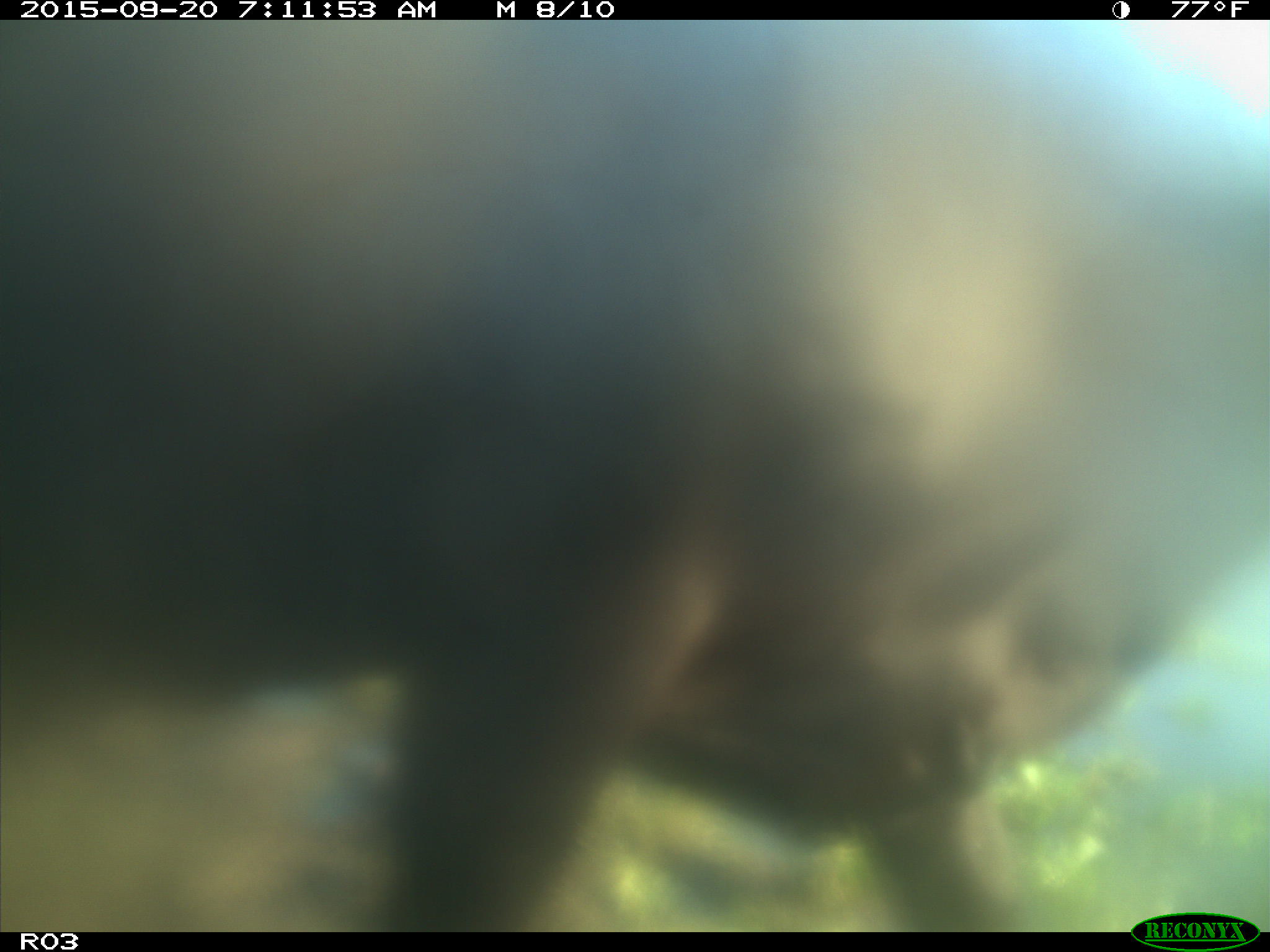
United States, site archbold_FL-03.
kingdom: Animalia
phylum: Chordata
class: Mammalia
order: Artiodactyla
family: Bovidae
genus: Bos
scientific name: Bos taurus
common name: domestic cow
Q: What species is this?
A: Bos taurus (domestic cow).